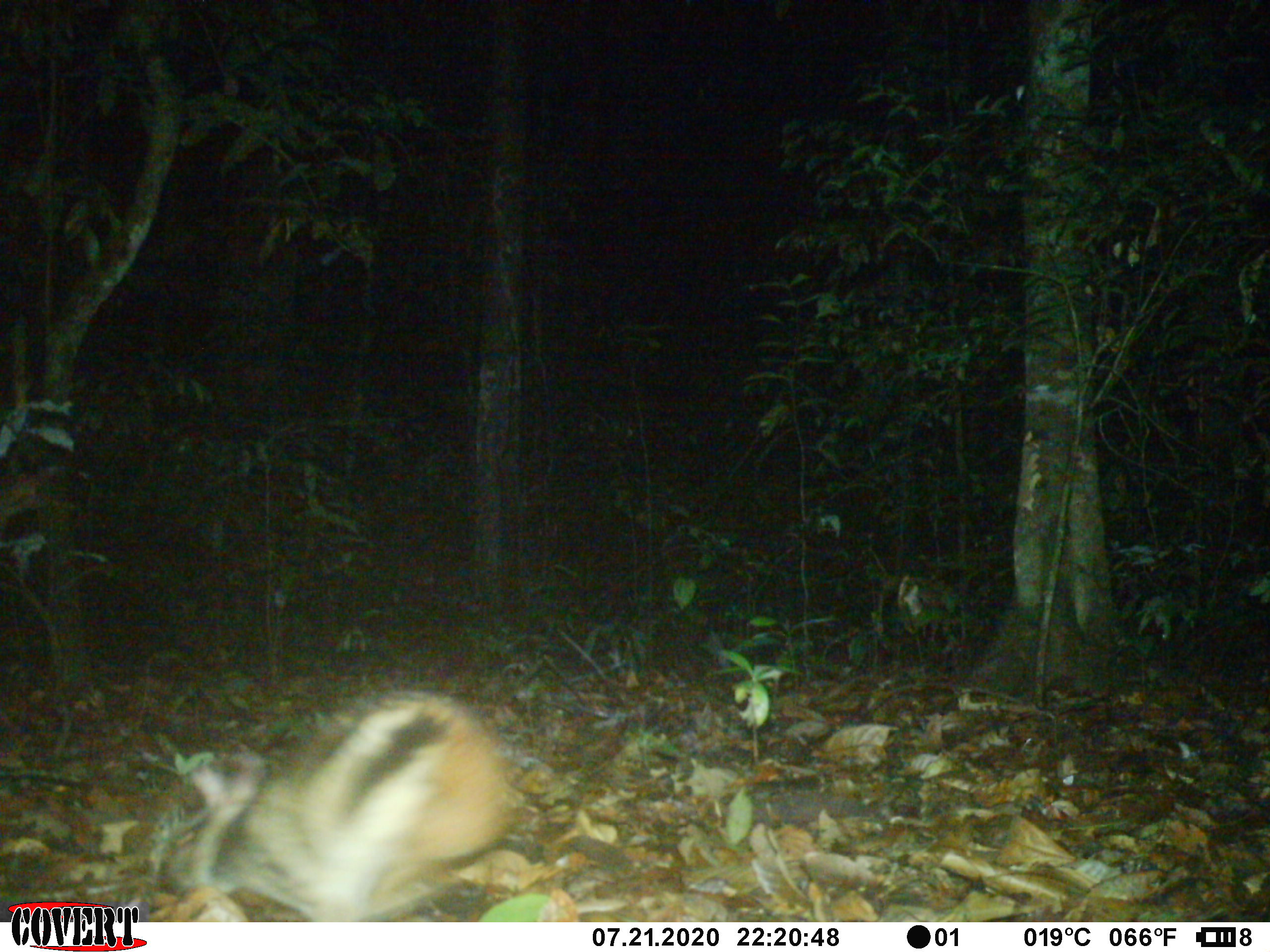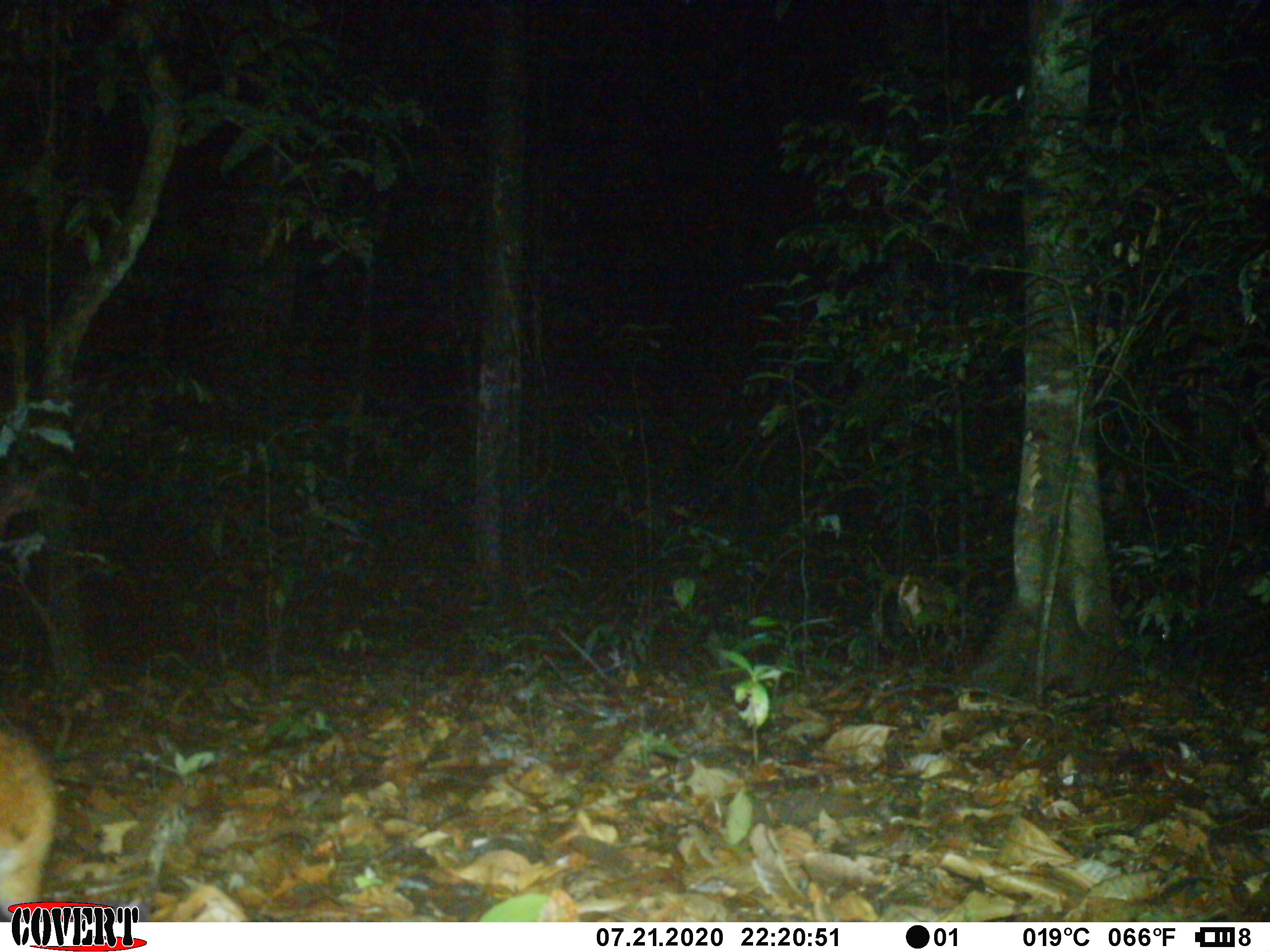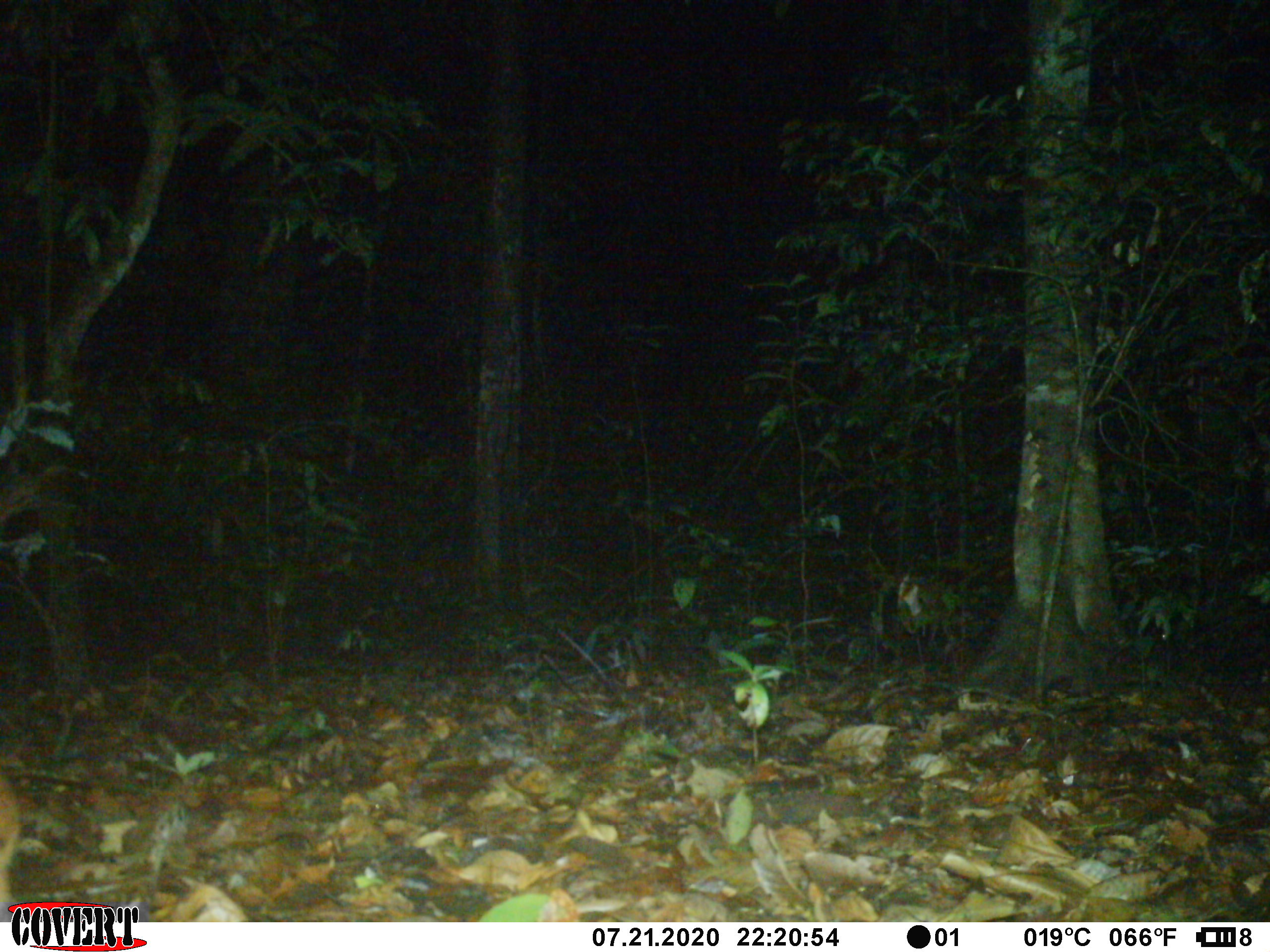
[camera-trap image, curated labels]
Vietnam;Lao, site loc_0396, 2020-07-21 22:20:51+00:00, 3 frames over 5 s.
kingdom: Animalia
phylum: Chordata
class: Mammalia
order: Lagomorpha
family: Leporidae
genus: Nesolagus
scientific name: Nesolagus timminsi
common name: annamite striped rabbit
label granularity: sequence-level